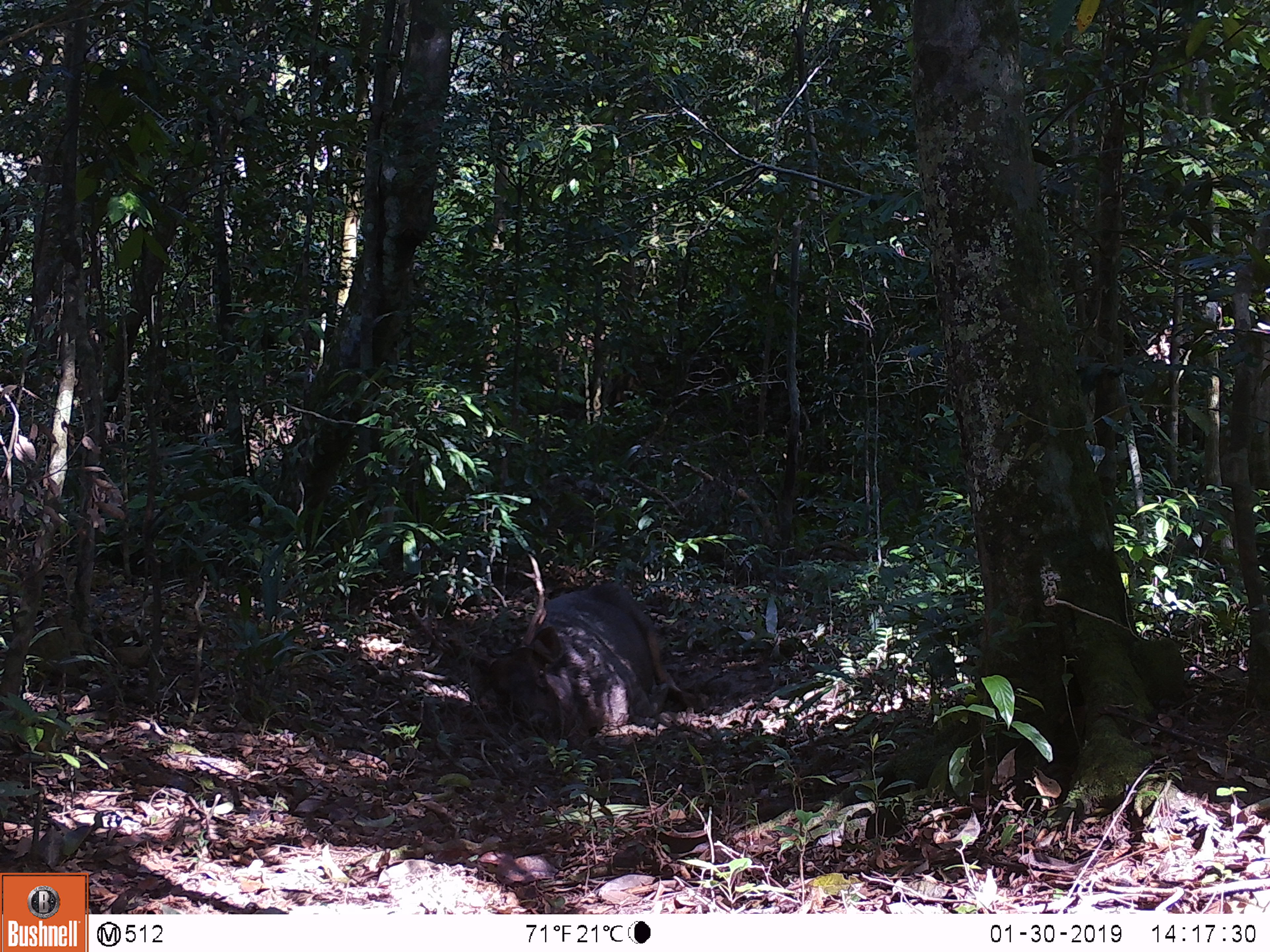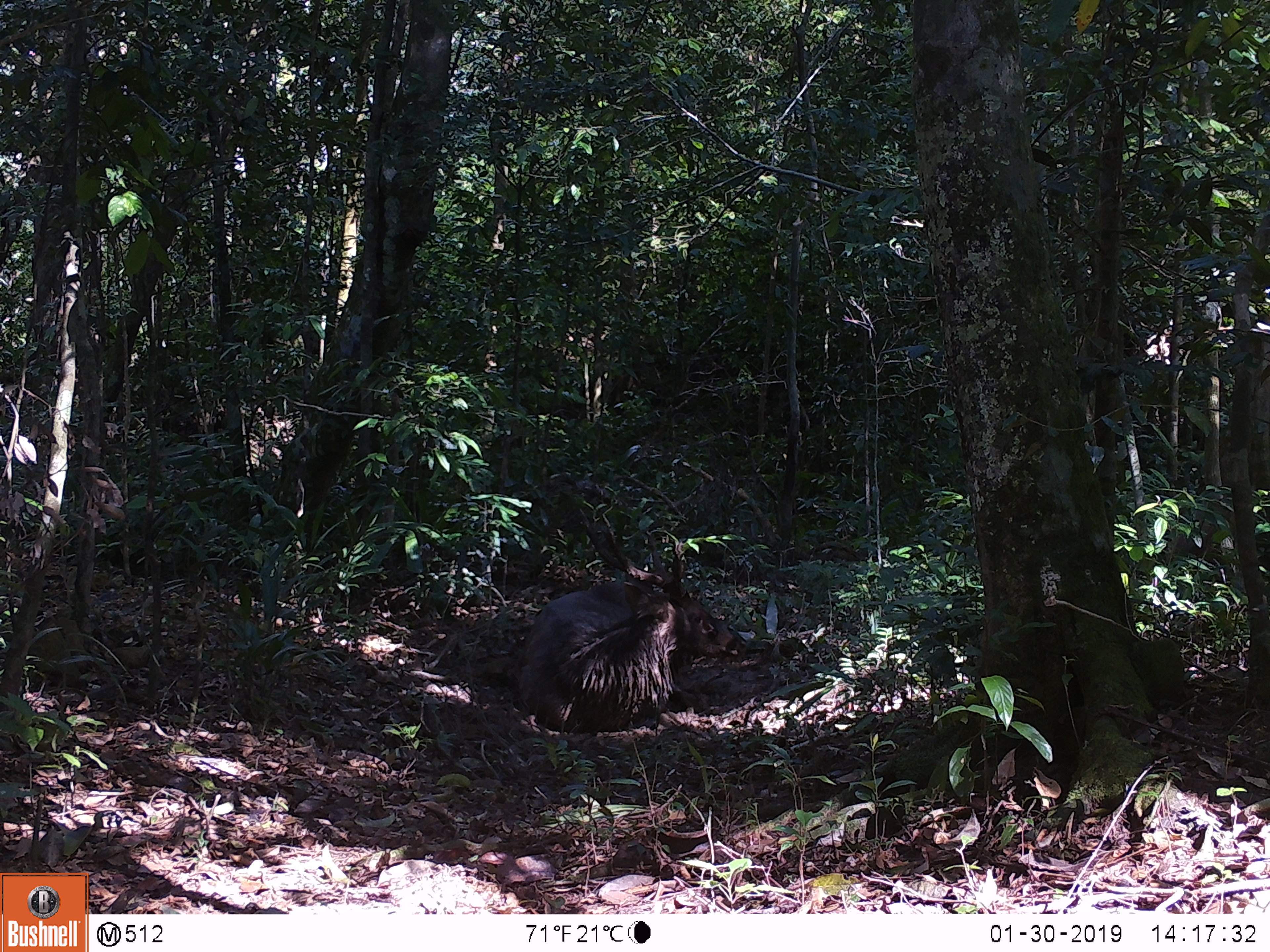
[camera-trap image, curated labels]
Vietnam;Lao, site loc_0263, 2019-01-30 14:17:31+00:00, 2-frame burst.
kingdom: Animalia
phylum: Chordata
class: Mammalia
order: Artiodactyla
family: Cervidae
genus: Rusa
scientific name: Rusa unicolor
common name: sambar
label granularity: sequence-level